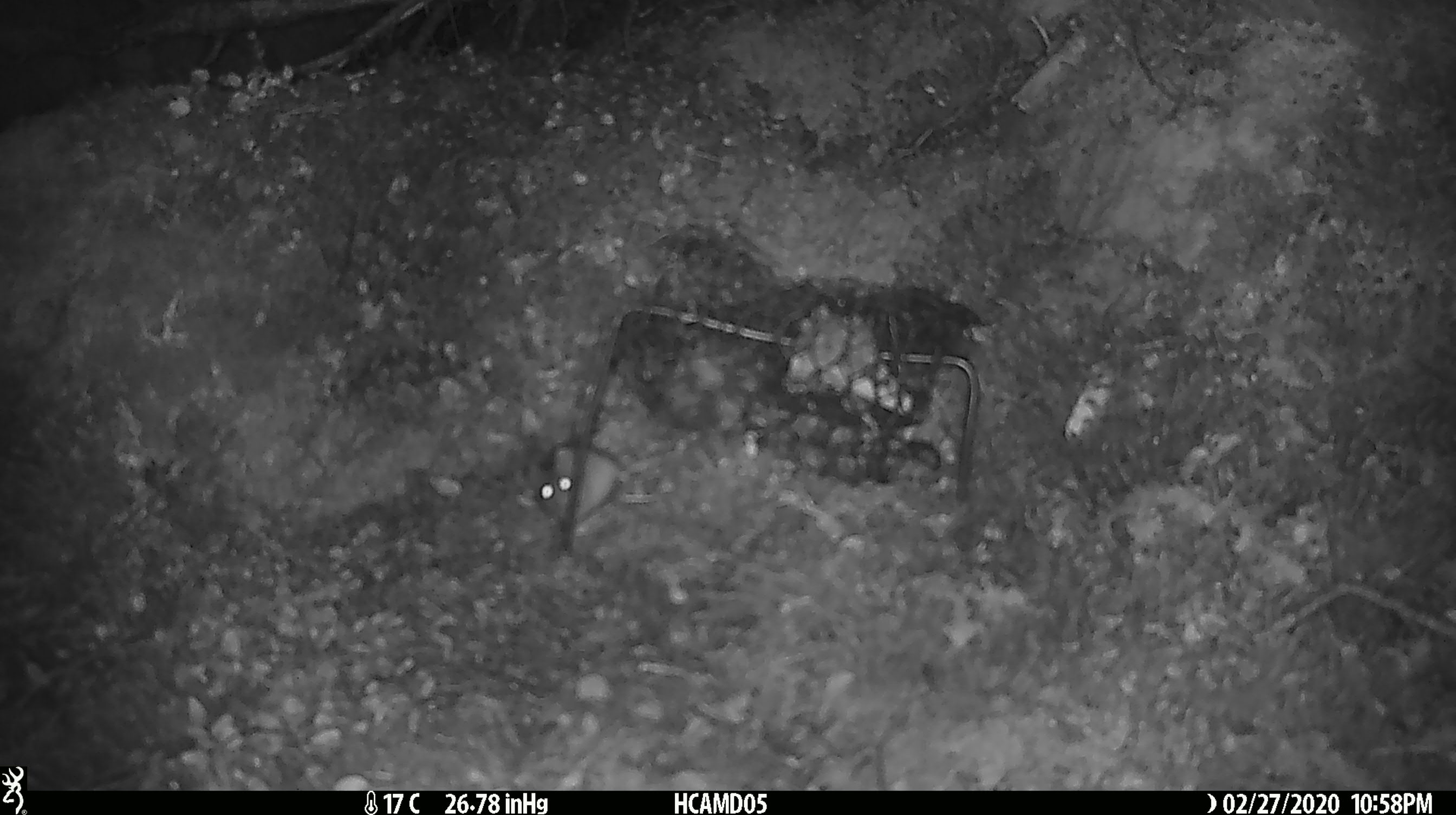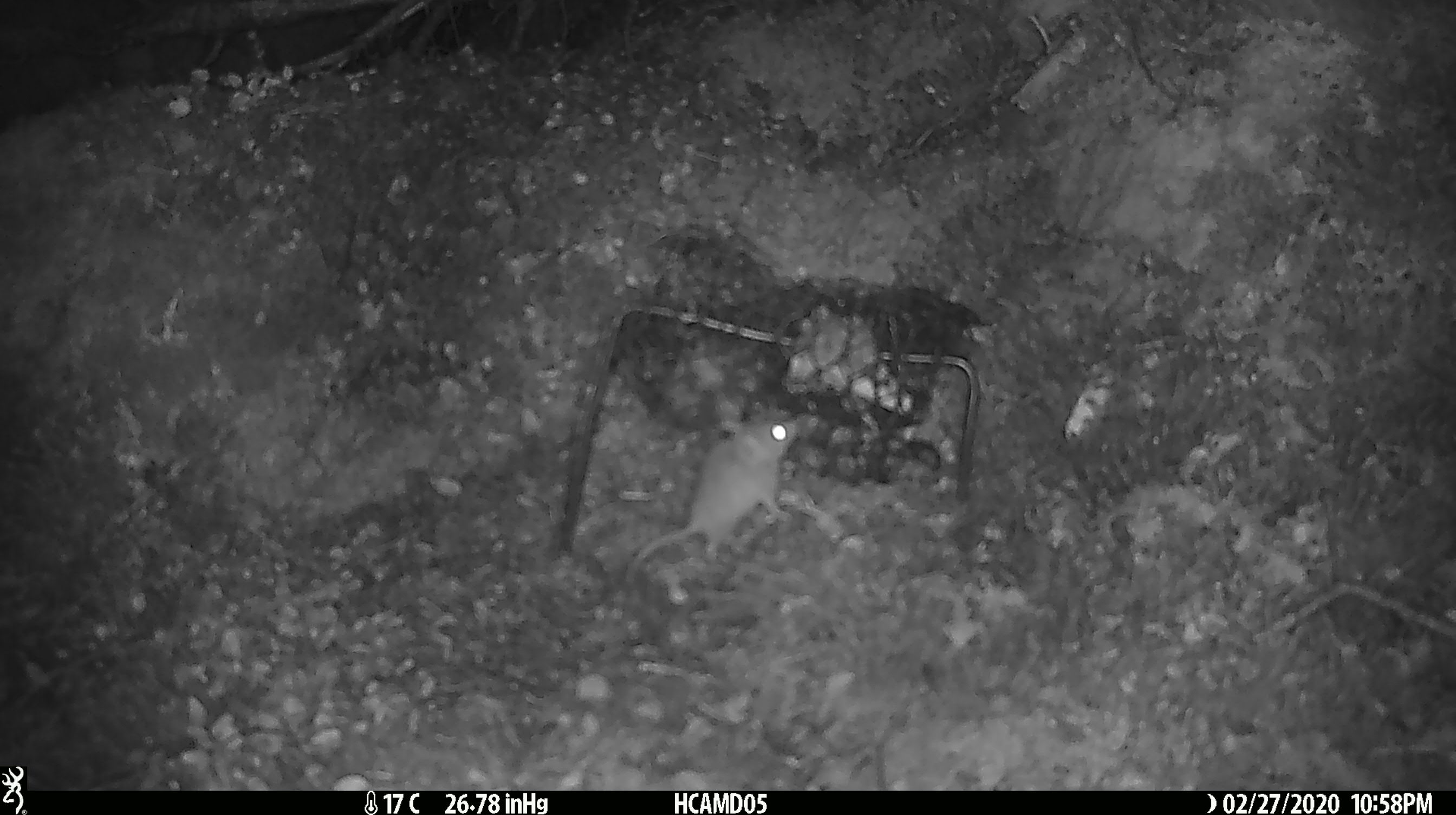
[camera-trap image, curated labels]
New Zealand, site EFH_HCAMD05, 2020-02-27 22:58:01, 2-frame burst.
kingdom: Animalia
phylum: Chordata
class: Mammalia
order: Rodentia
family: Muridae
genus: Mus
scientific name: Mus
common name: mouse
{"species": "mouse (Mus)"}